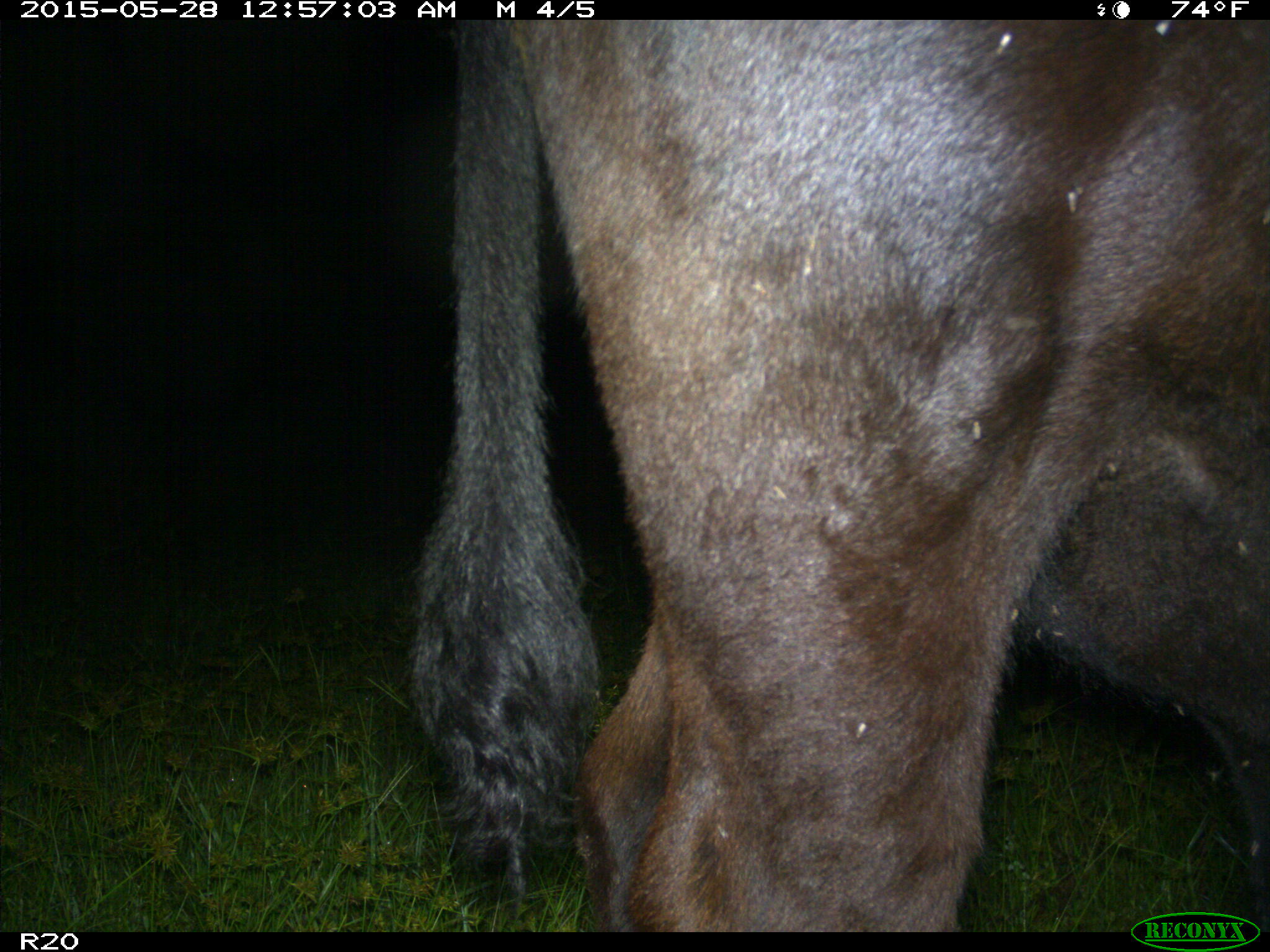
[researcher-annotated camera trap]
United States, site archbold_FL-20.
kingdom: Animalia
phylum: Chordata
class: Mammalia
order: Artiodactyla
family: Bovidae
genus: Bos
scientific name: Bos taurus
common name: domestic cow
Bos taurus (domestic cow).